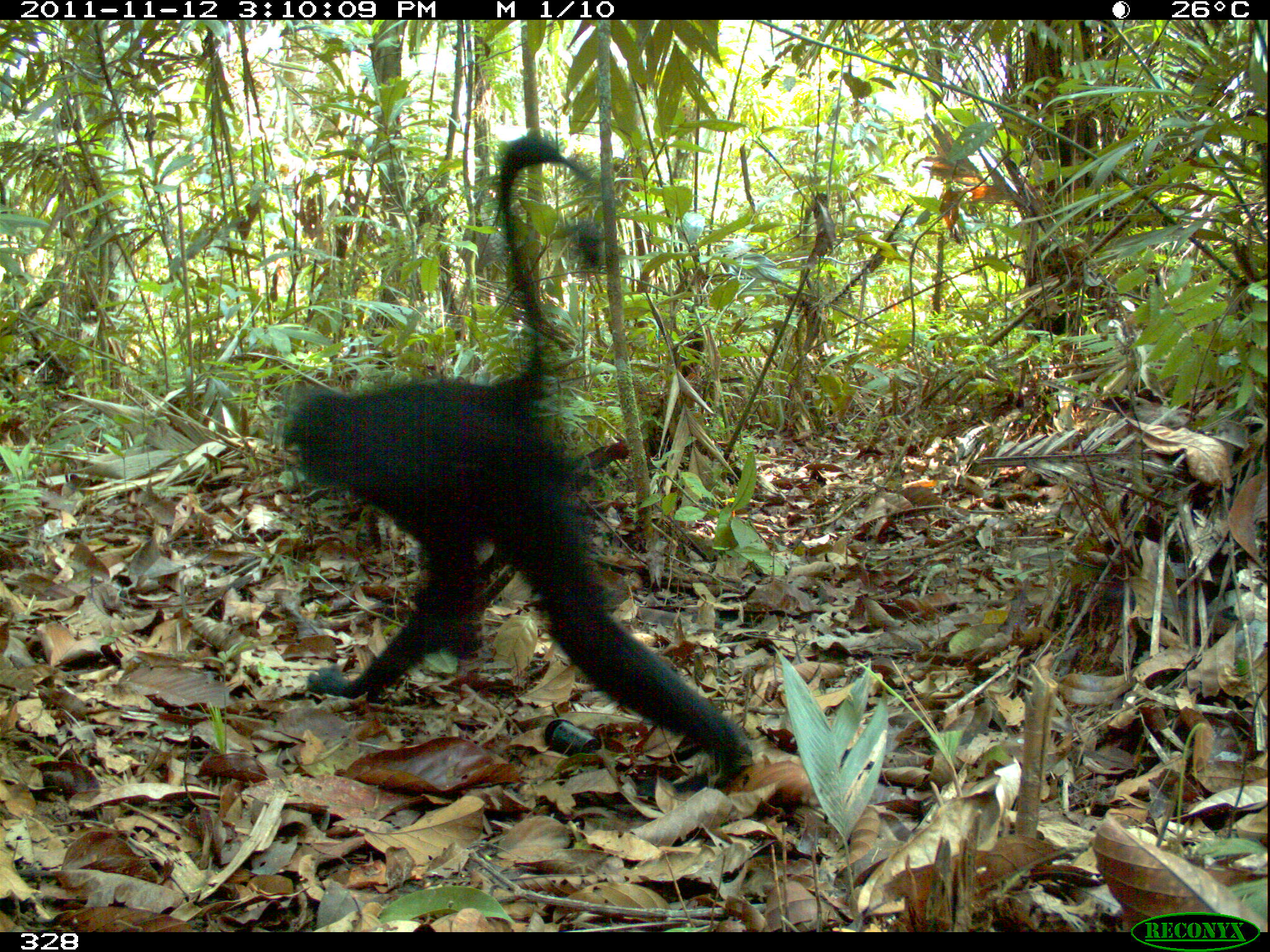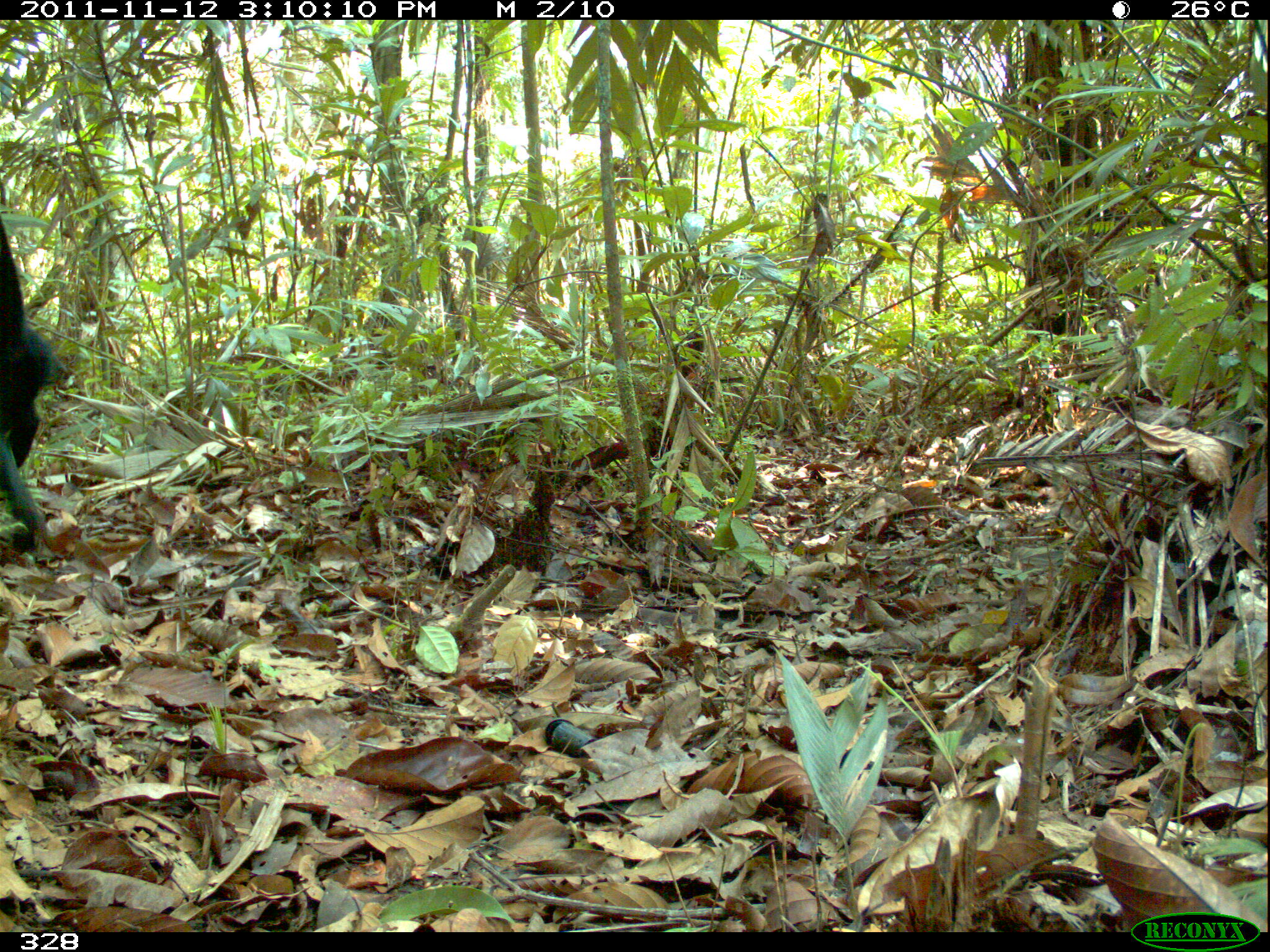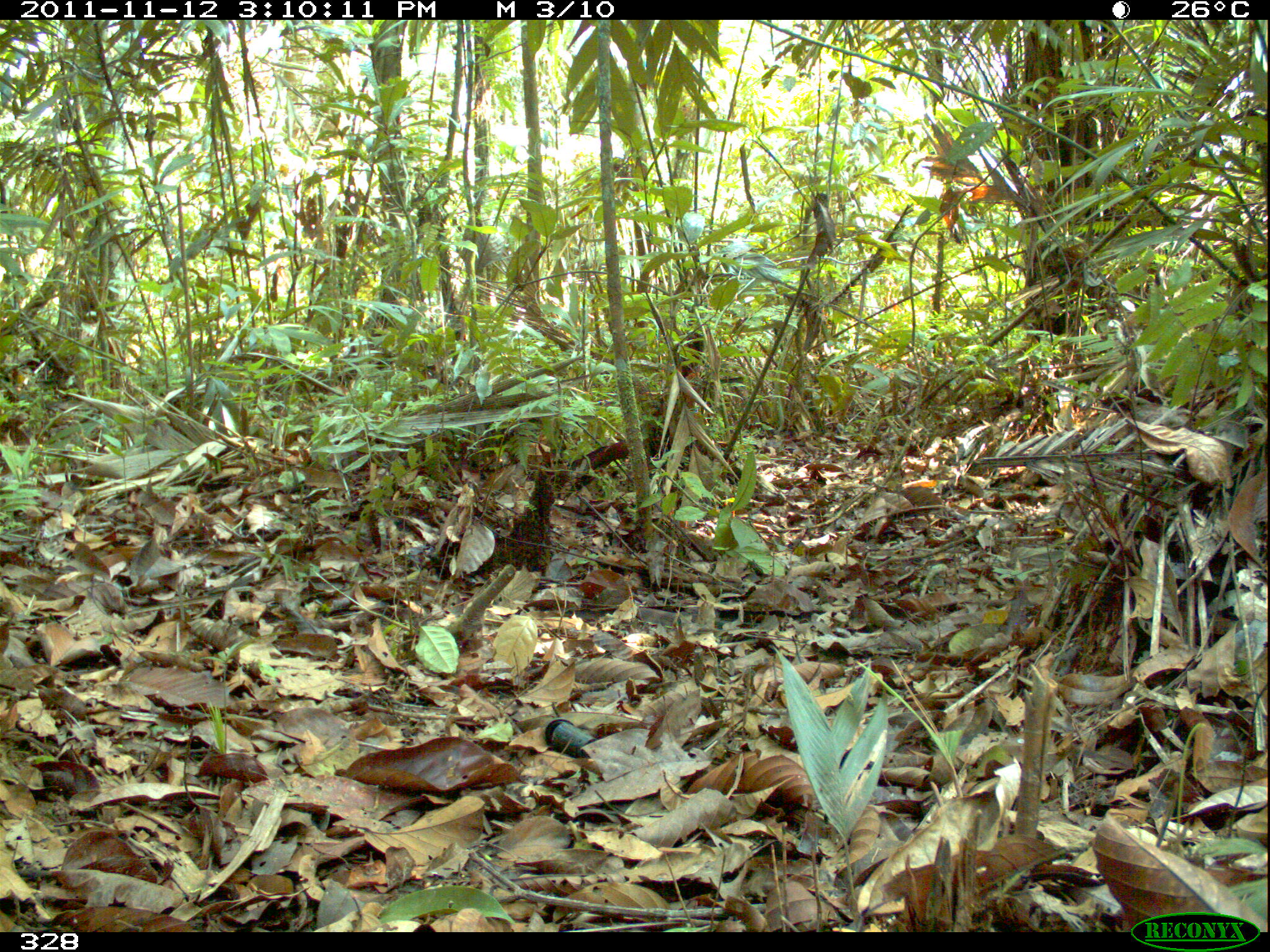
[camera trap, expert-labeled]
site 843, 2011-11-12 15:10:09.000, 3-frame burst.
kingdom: Animalia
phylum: Chordata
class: Mammalia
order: Primates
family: Atelidae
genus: Ateles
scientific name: Ateles chamek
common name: black-faced black spider monkey